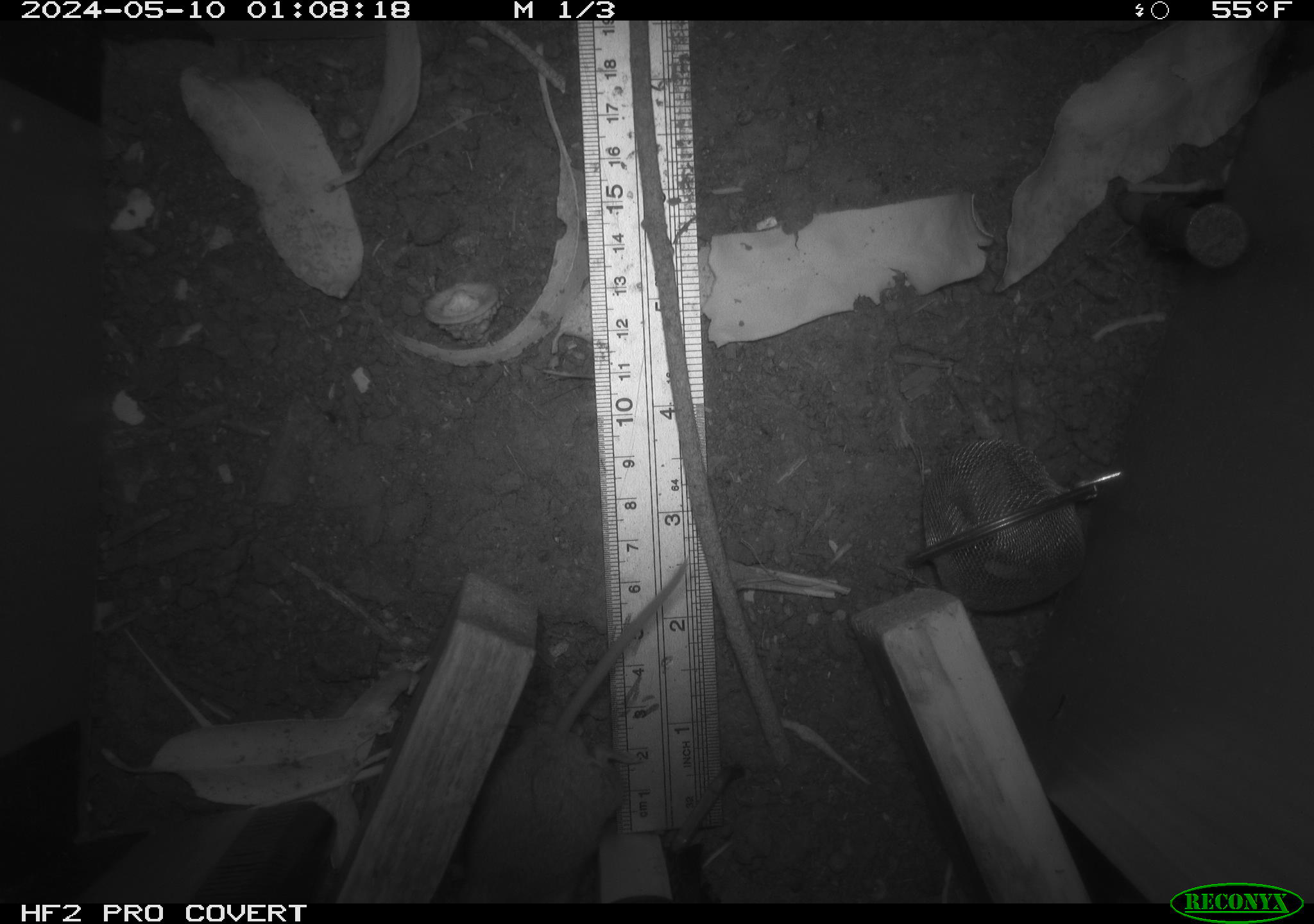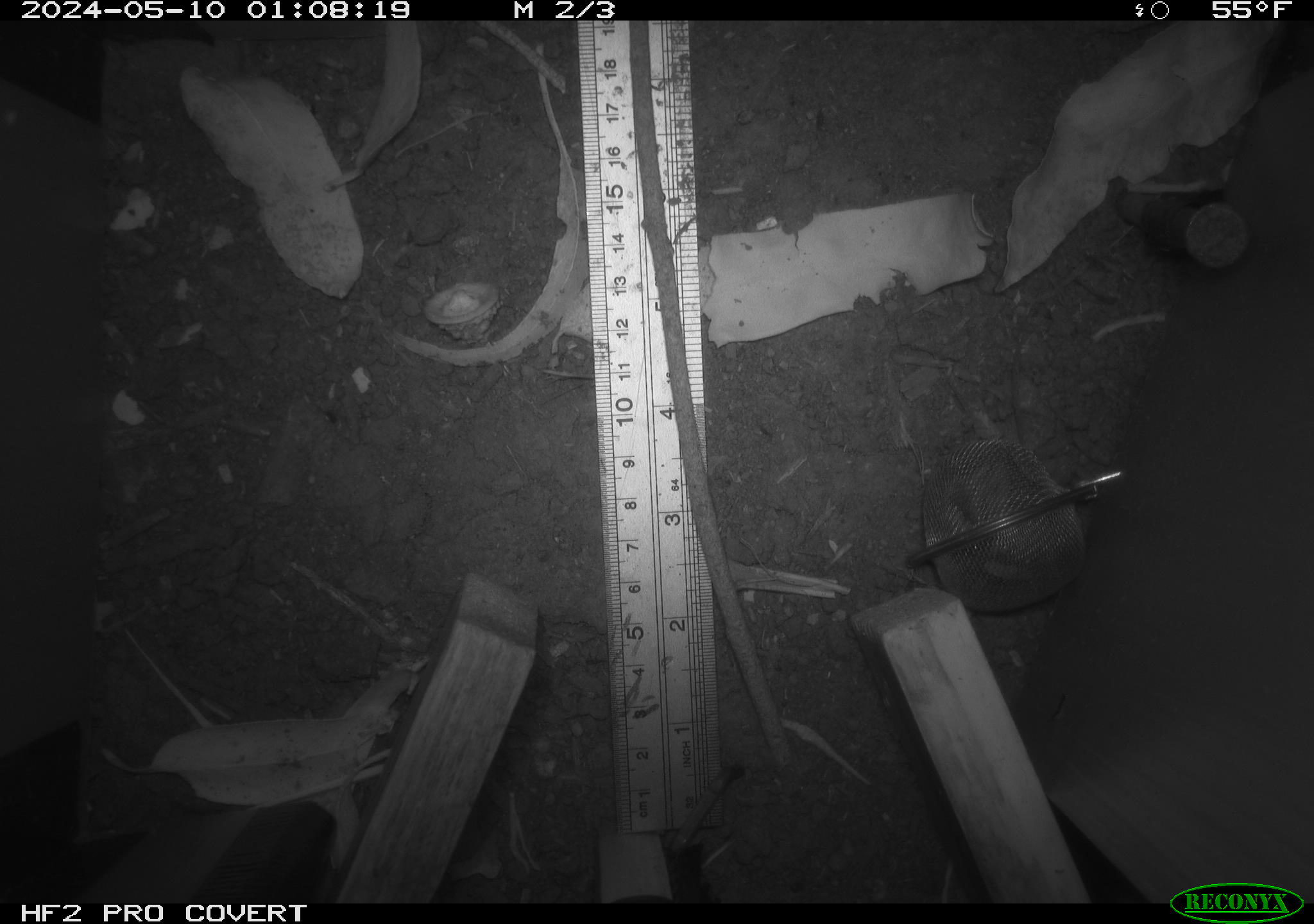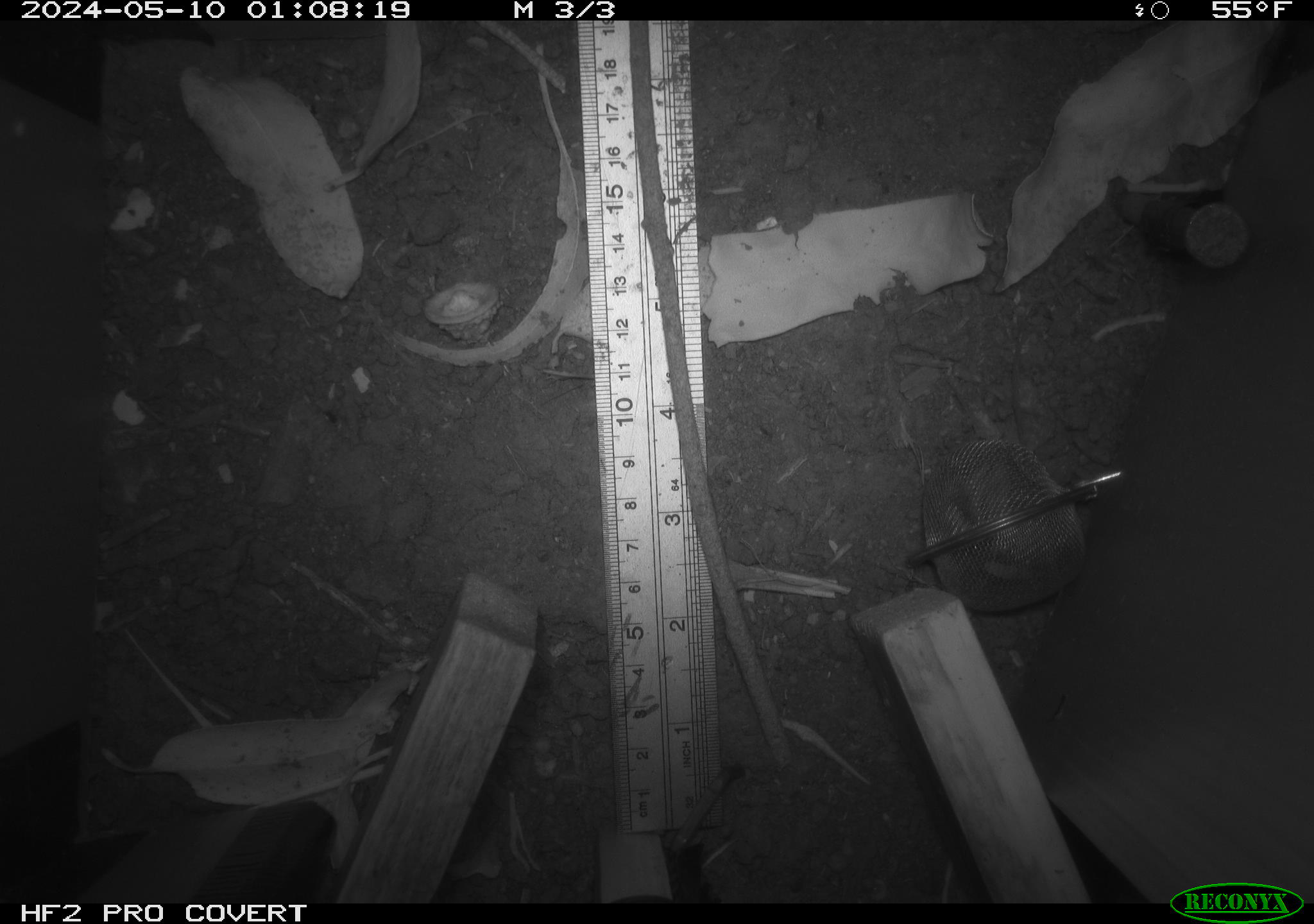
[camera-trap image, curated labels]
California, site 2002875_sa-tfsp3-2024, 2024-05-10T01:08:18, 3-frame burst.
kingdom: Animalia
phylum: Chordata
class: Mammalia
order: Rodentia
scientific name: Rodentia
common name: rodent